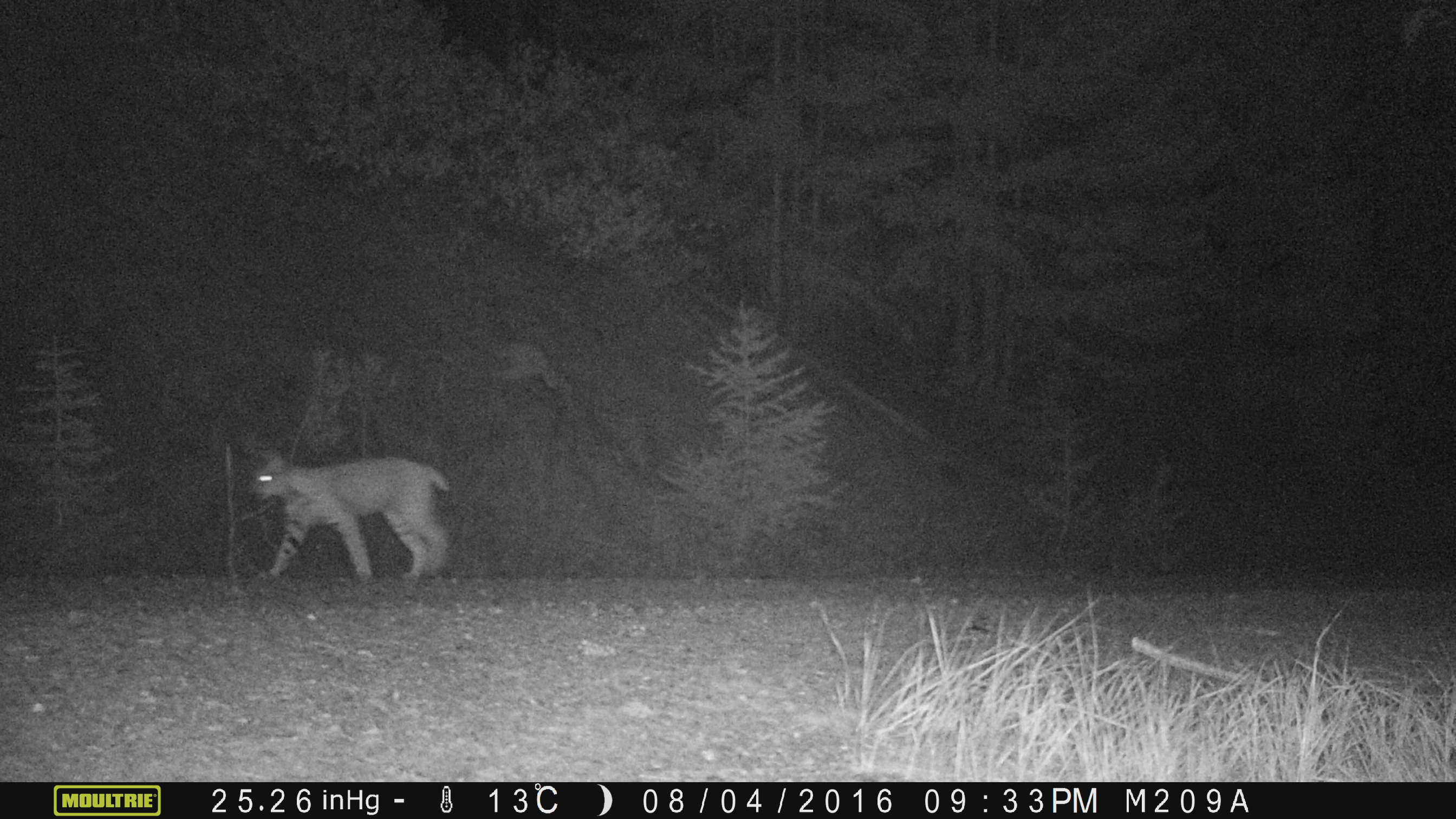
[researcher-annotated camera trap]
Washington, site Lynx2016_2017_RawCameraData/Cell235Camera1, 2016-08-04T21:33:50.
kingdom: Animalia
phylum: Chordata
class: Mammalia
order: Carnivora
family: Felidae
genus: Lynx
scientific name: Lynx rufus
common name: bobcat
Lynx rufus (bobcat). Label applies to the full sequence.